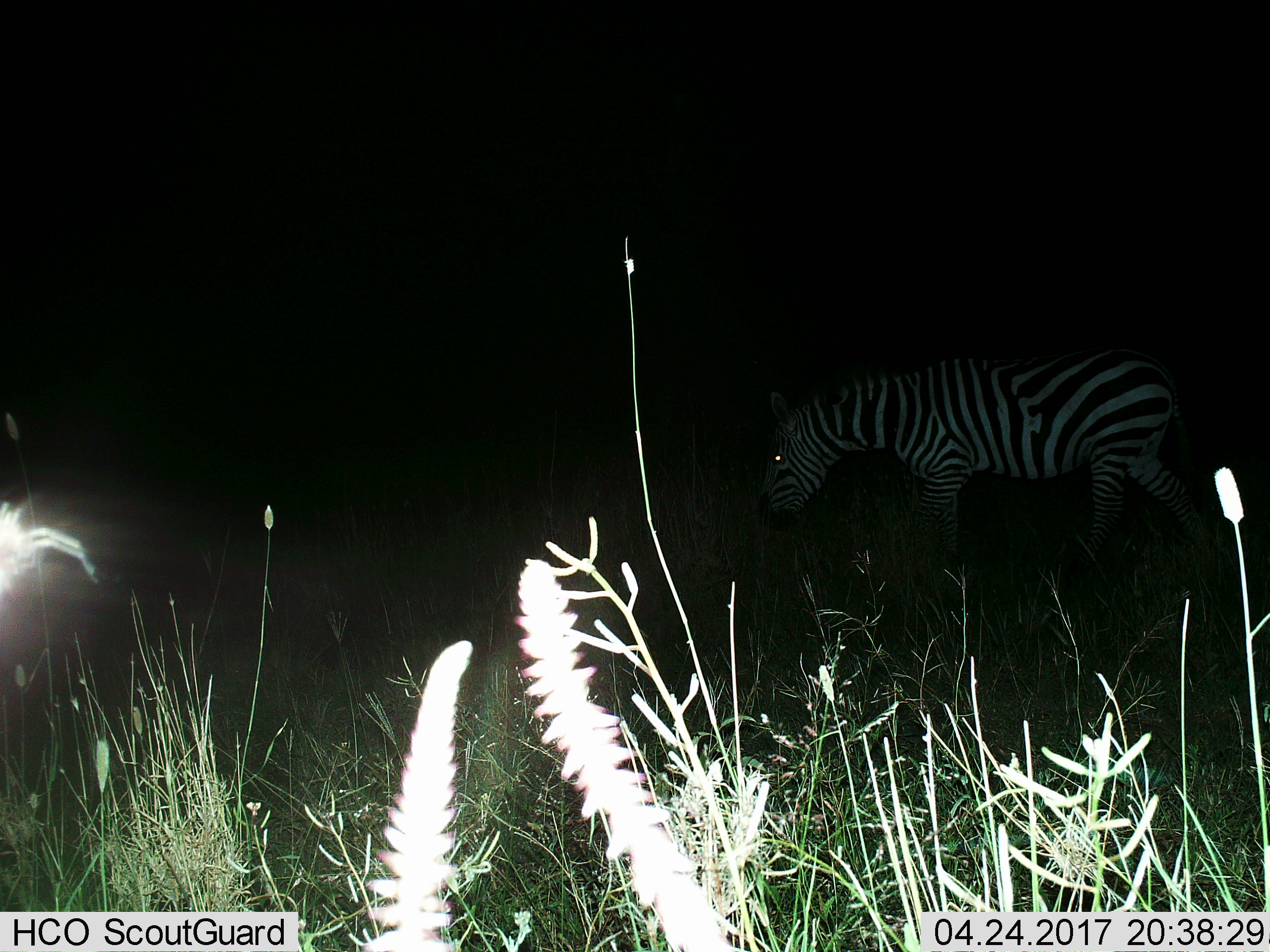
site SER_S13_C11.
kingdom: Animalia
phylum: Chordata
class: Mammalia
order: Perissodactyla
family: Equidae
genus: Equus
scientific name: Equus quagga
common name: plains zebra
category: zebraplains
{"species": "zebraplains (plains zebra) (Equus quagga)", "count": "1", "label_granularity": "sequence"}